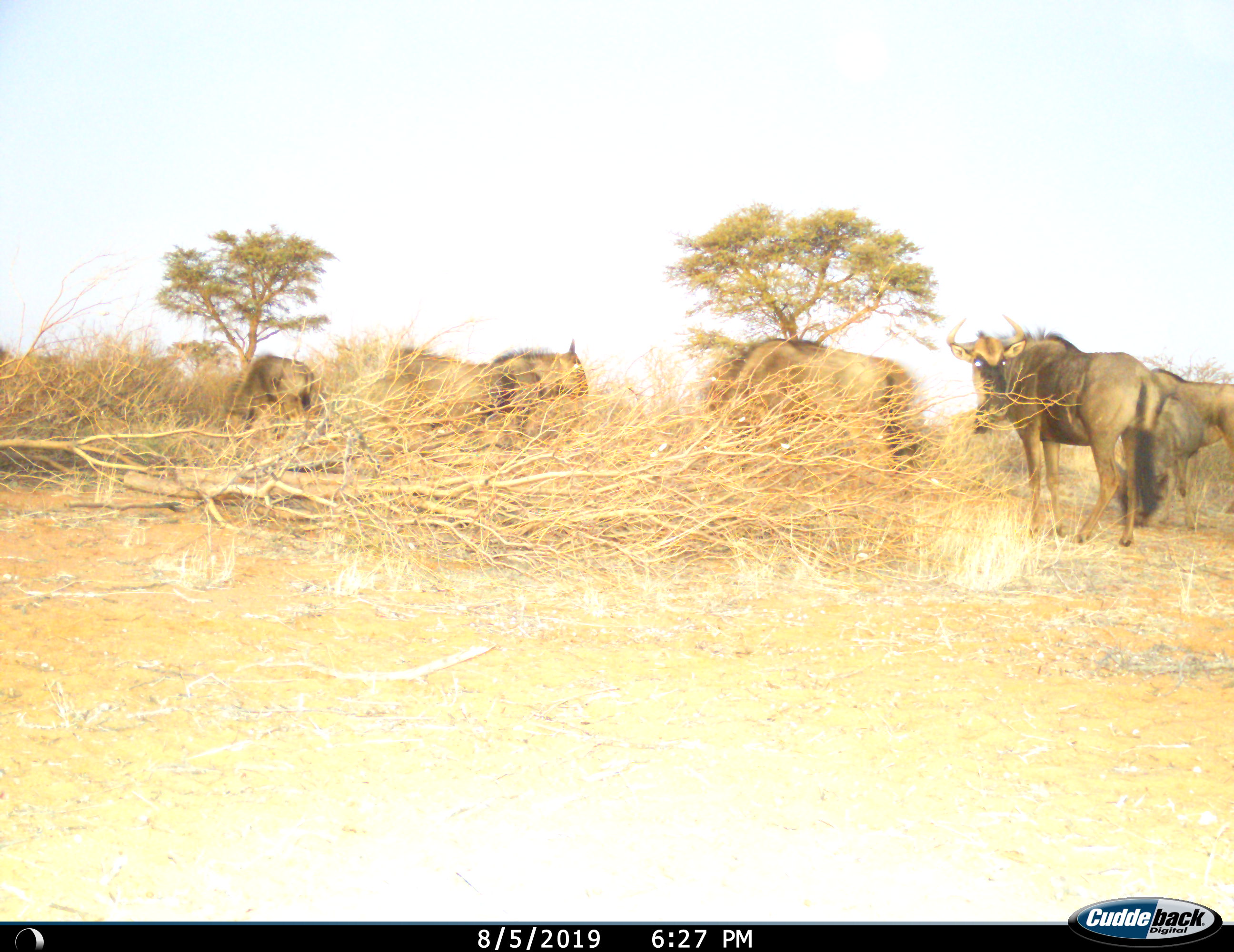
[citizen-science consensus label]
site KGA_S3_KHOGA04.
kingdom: Animalia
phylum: Chordata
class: Mammalia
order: Artiodactyla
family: Bovidae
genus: Connochaetes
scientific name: Connochaetes taurinus taurinus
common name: blue wildebeest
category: wildebeestblue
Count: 7.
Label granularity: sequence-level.